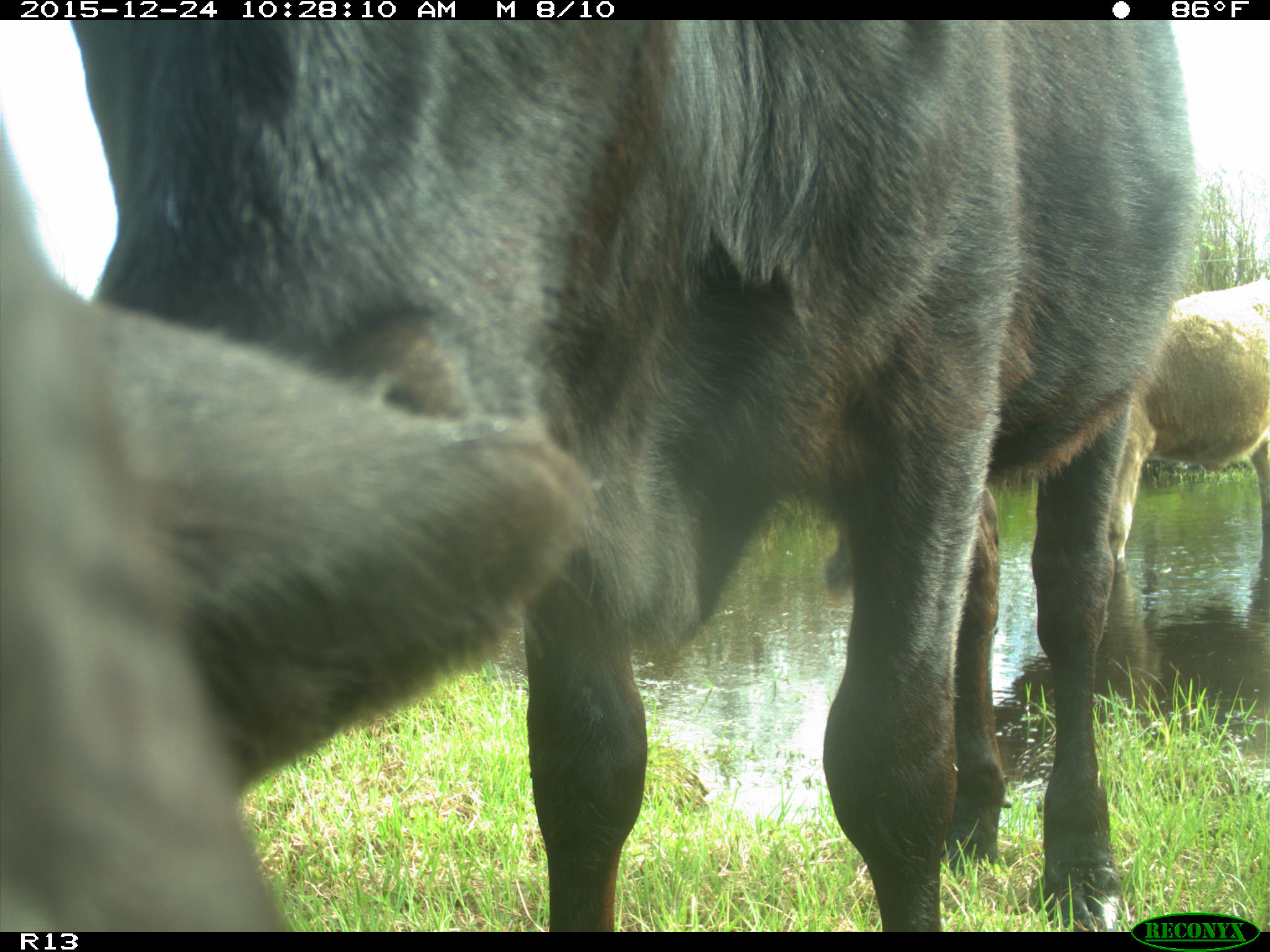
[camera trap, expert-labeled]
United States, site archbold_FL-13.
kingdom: Animalia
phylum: Chordata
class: Mammalia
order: Artiodactyla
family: Bovidae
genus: Bos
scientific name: Bos taurus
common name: domestic cow